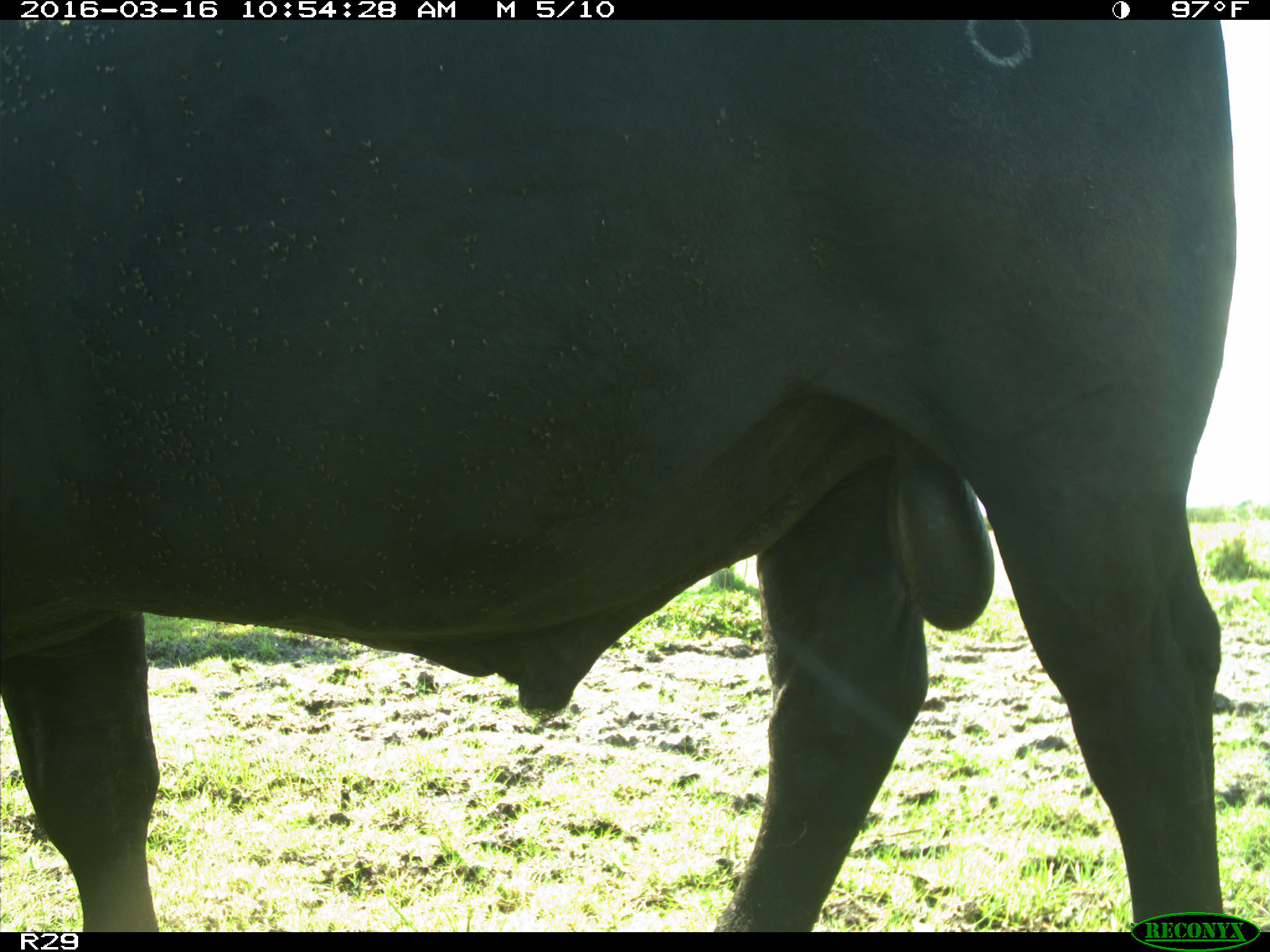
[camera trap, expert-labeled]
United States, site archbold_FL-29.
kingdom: Animalia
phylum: Chordata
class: Mammalia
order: Artiodactyla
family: Bovidae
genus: Bos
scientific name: Bos taurus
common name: domestic cow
Bos taurus (domestic cow).